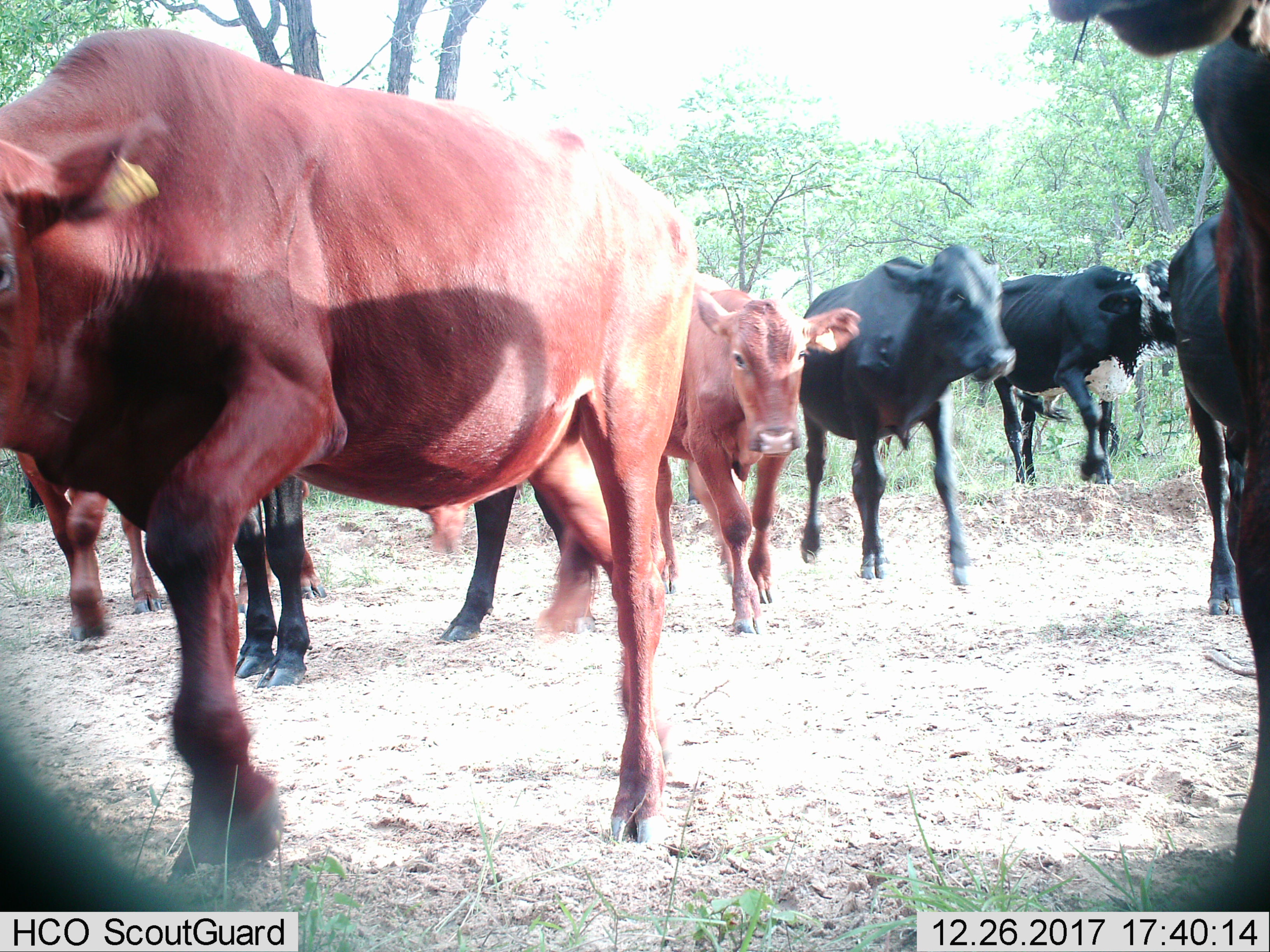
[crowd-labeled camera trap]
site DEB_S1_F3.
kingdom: Animalia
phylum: Chordata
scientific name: Vertebrata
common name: domestic animal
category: domesticanimal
Domesticanimal (domestic animal) (Vertebrata), count 9. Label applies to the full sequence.